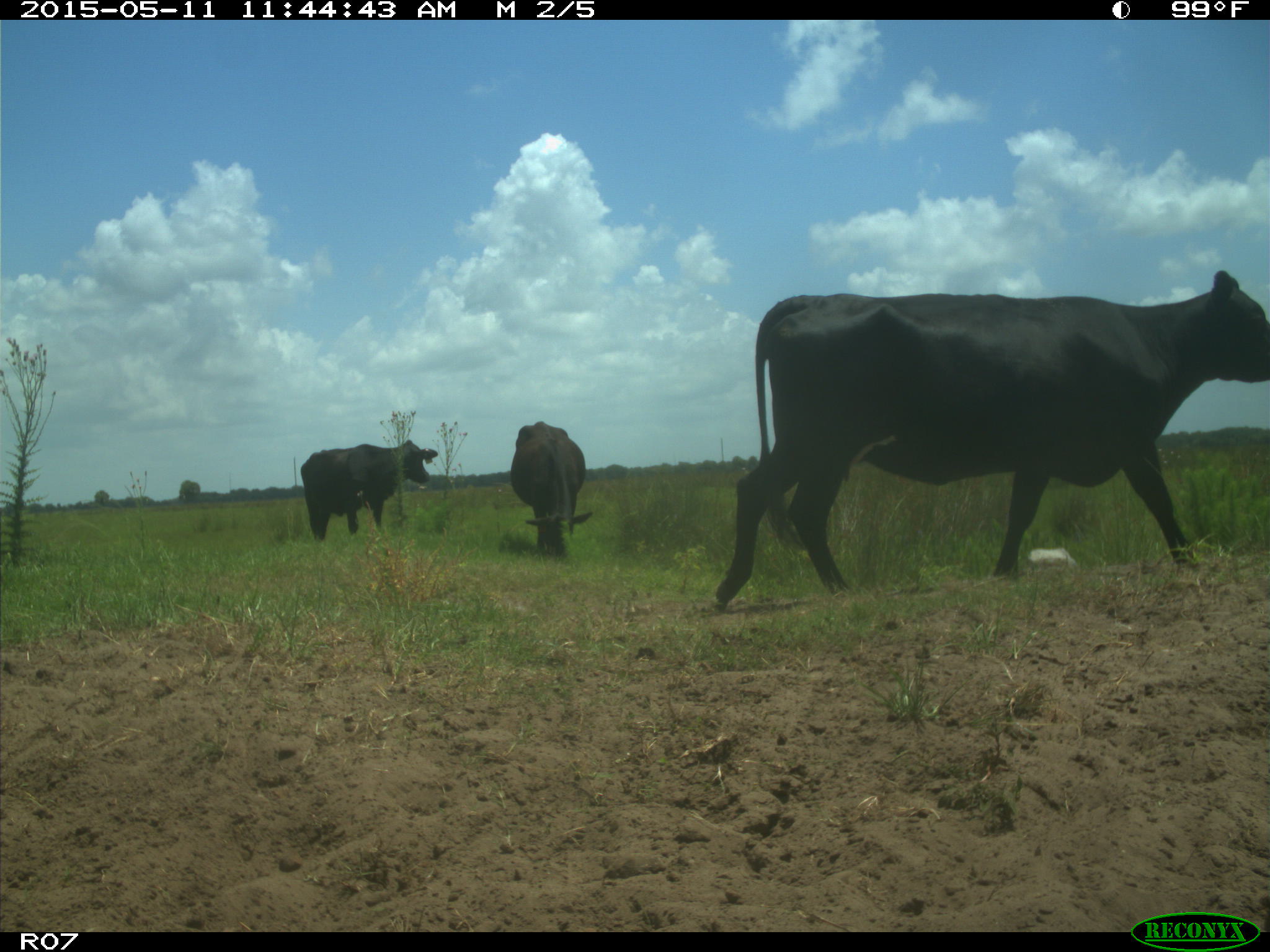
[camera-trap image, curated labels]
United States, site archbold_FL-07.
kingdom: Animalia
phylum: Chordata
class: Mammalia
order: Artiodactyla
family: Bovidae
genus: Bos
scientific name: Bos taurus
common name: domestic cow